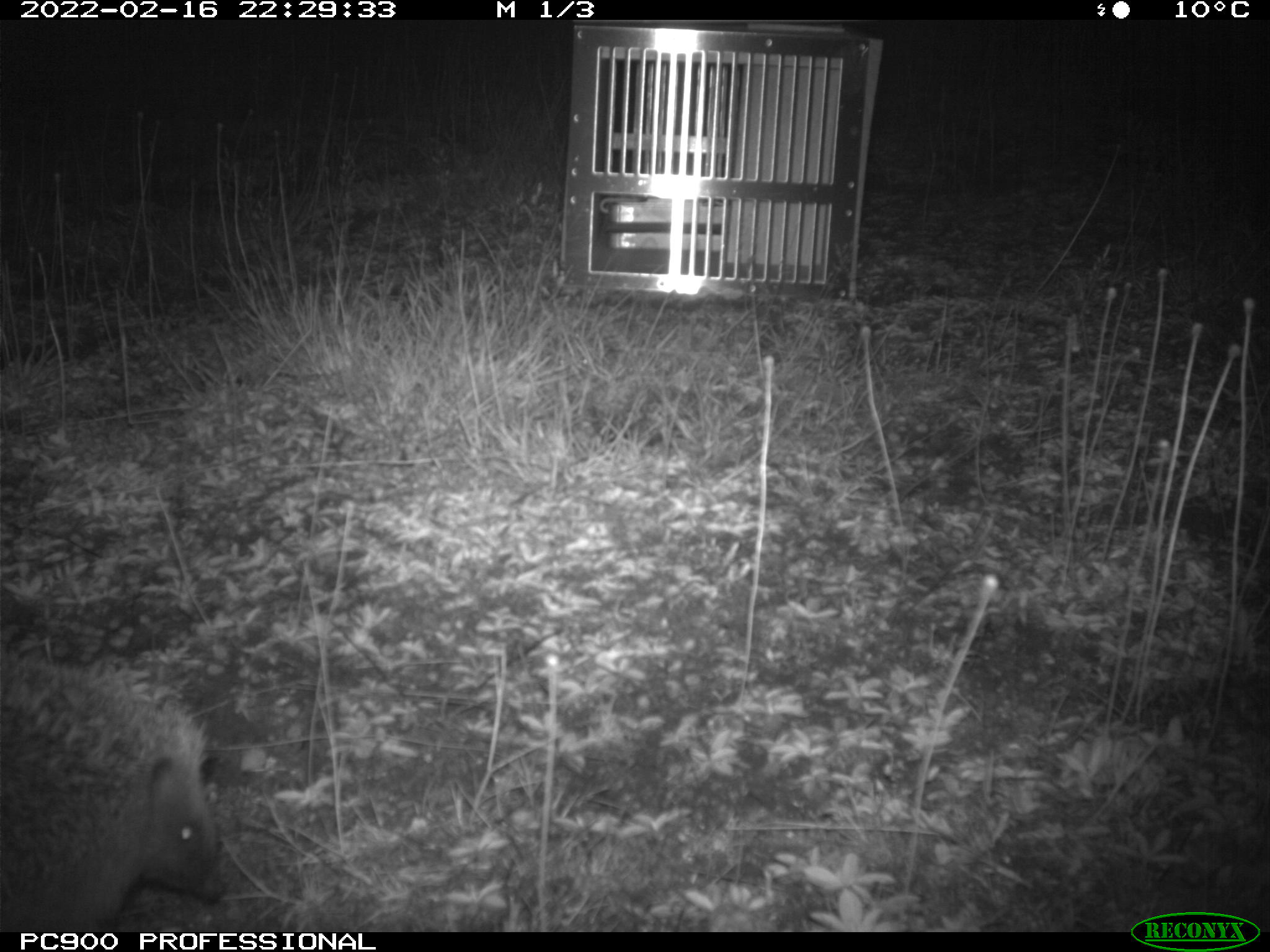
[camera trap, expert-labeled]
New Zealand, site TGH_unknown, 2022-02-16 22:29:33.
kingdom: Animalia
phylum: Chordata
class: Mammalia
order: Eulipotyphla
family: Erinaceidae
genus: Erinaceus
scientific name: Erinaceus europaeus europaeus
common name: european hedgehog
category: hedgehog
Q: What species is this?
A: Hedgehog (european hedgehog) (Erinaceus europaeus europaeus).